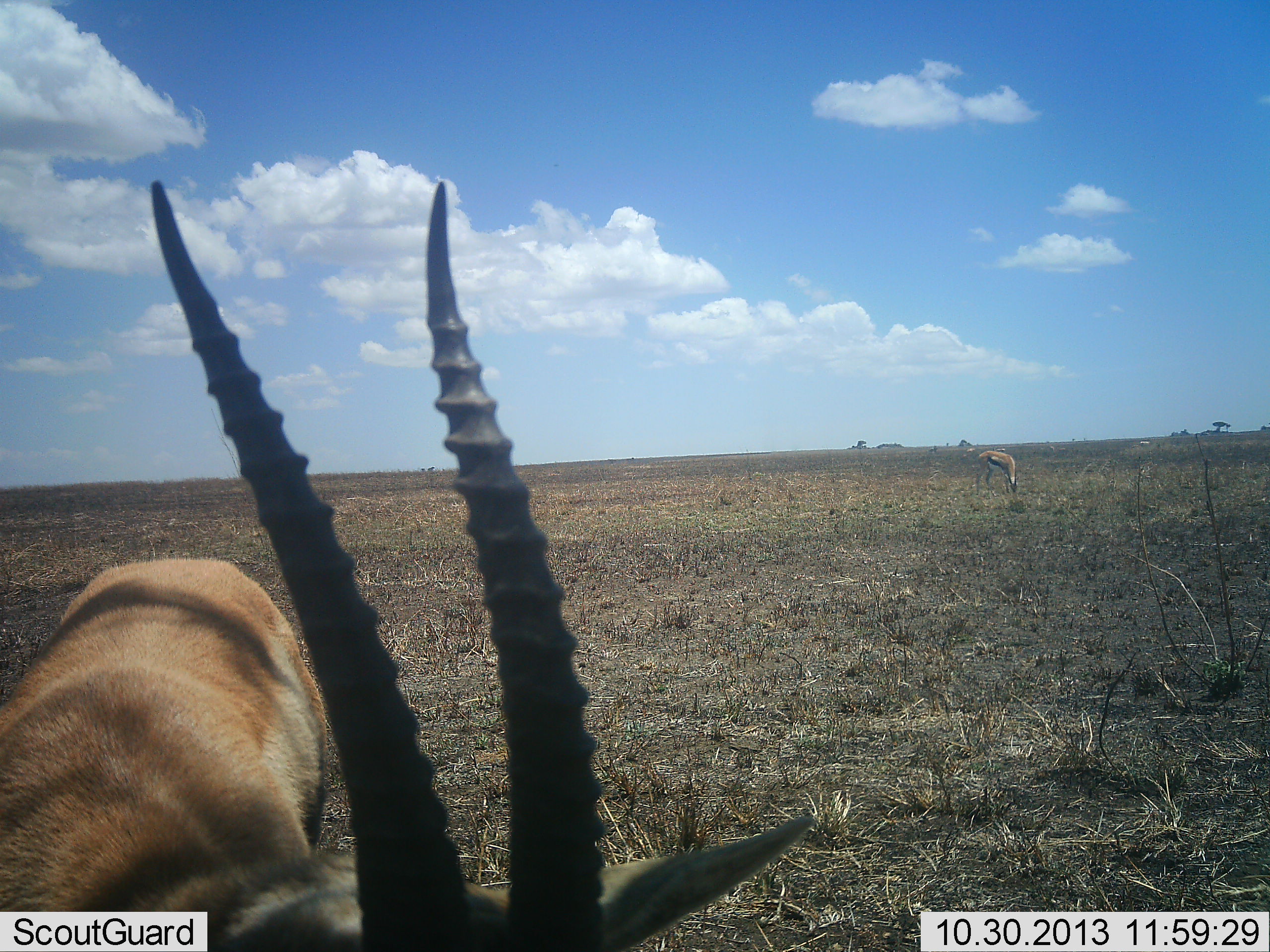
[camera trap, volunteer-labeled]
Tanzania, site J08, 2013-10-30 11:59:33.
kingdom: Animalia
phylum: Chordata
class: Mammalia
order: Artiodactyla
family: Bovidae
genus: Eudorcas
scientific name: Eudorcas thomsonii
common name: thomson's gazelle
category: gazellethomsons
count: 2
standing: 64%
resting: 4%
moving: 4%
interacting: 4%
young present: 0%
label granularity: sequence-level